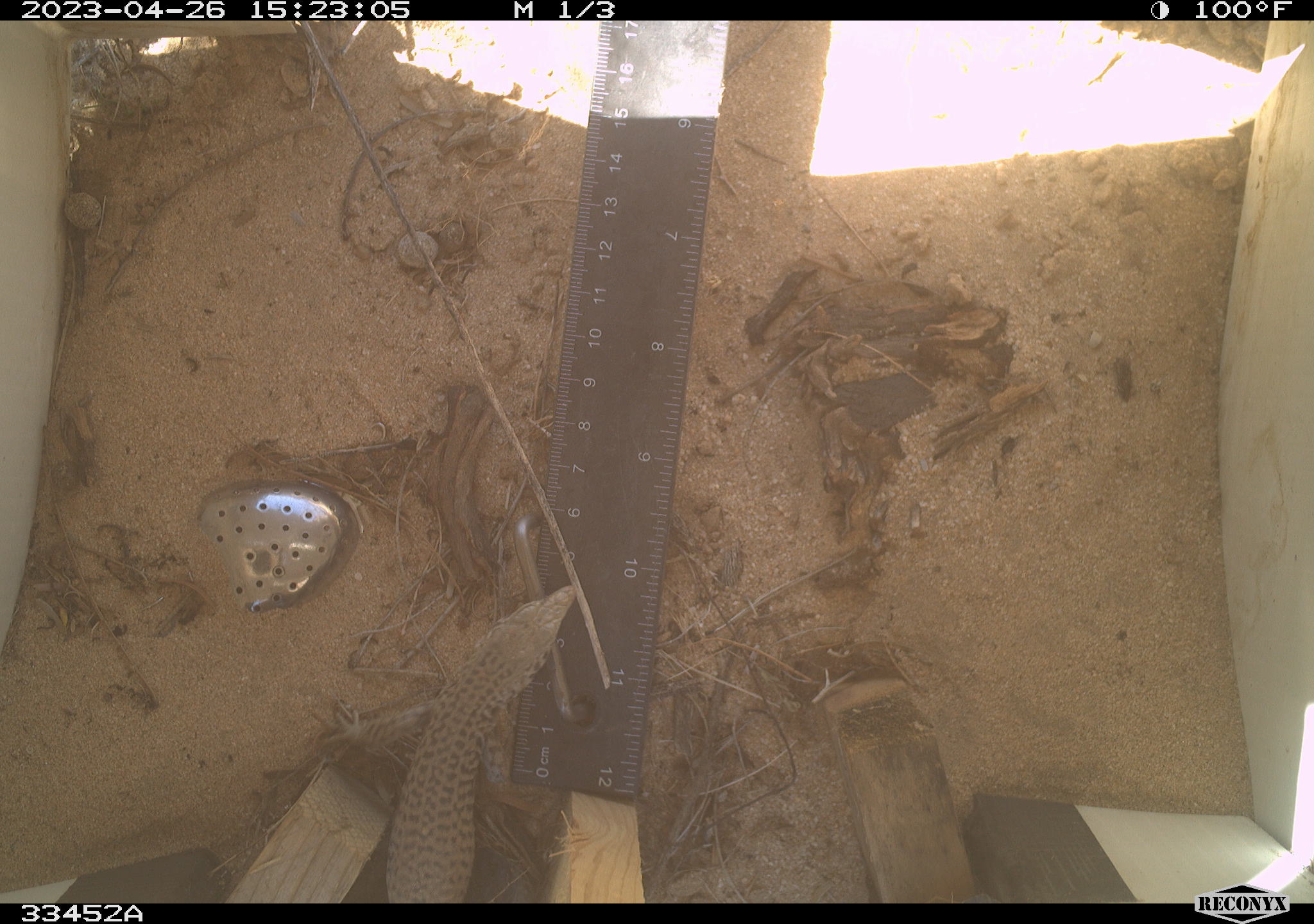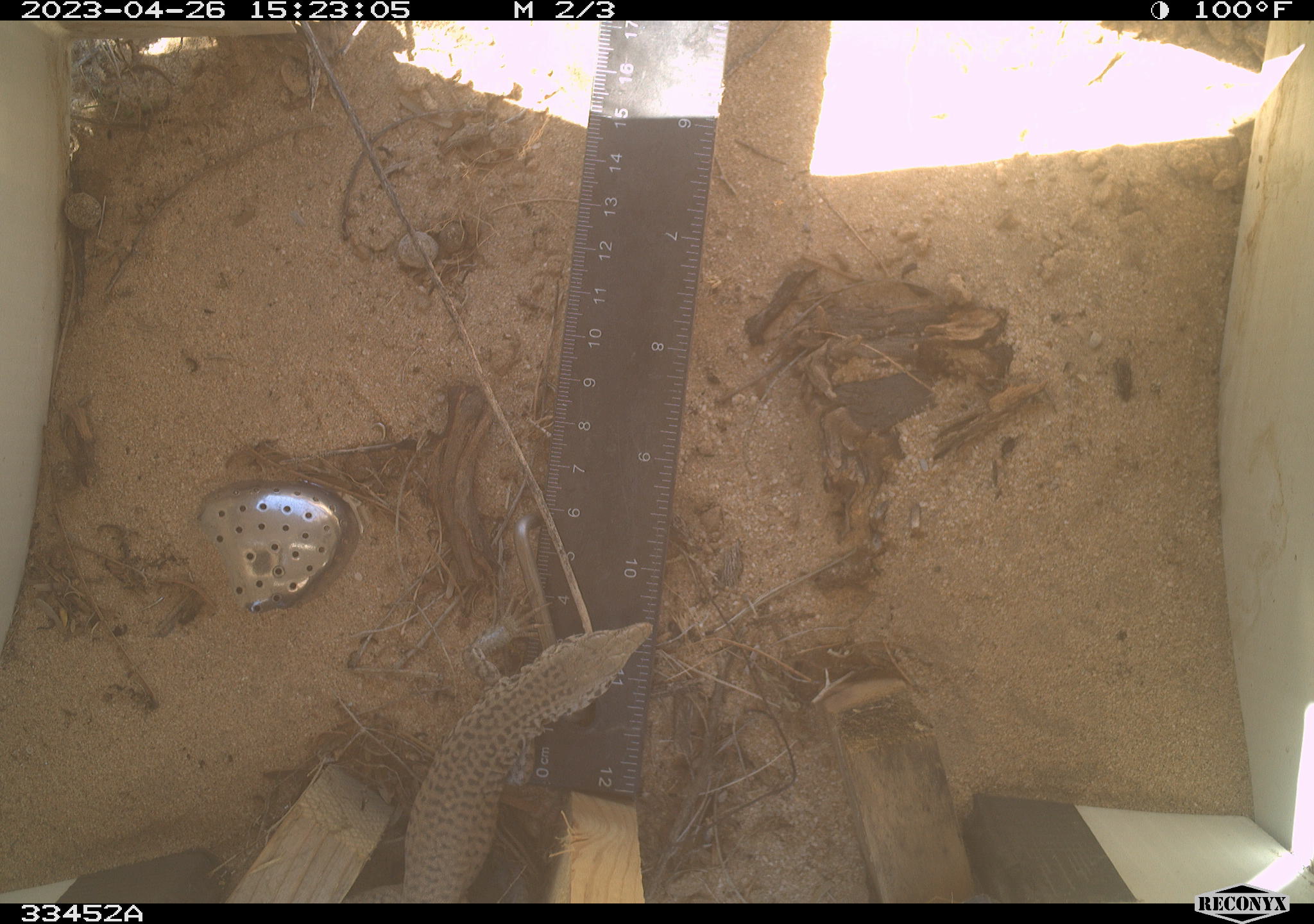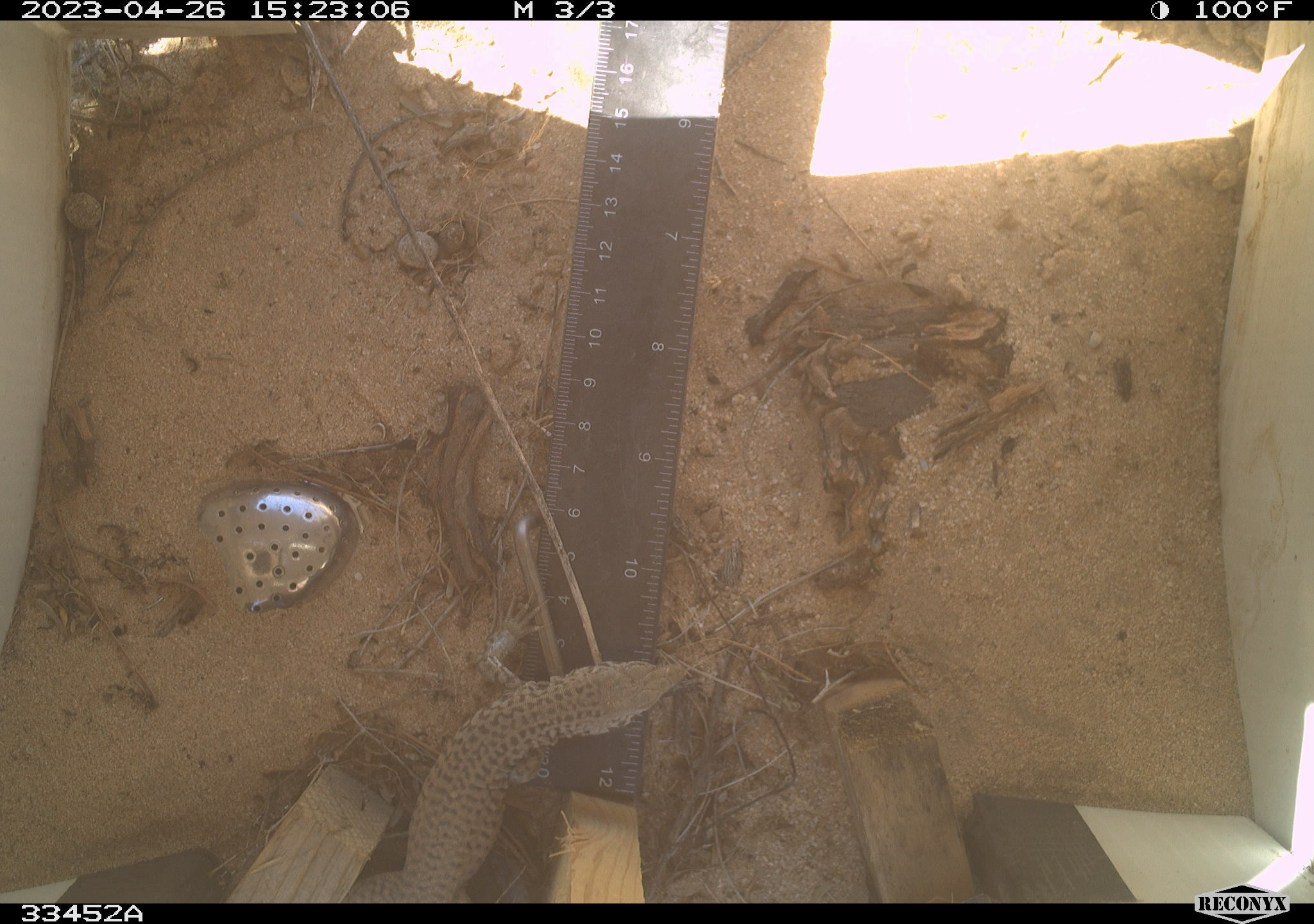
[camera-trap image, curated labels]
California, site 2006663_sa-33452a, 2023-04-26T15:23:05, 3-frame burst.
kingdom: Animalia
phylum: Chordata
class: Reptilia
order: Squamata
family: Teiidae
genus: Aspidoscelis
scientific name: Aspidoscelis tigris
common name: western whiptail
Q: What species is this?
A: Western whiptail (Aspidoscelis tigris).